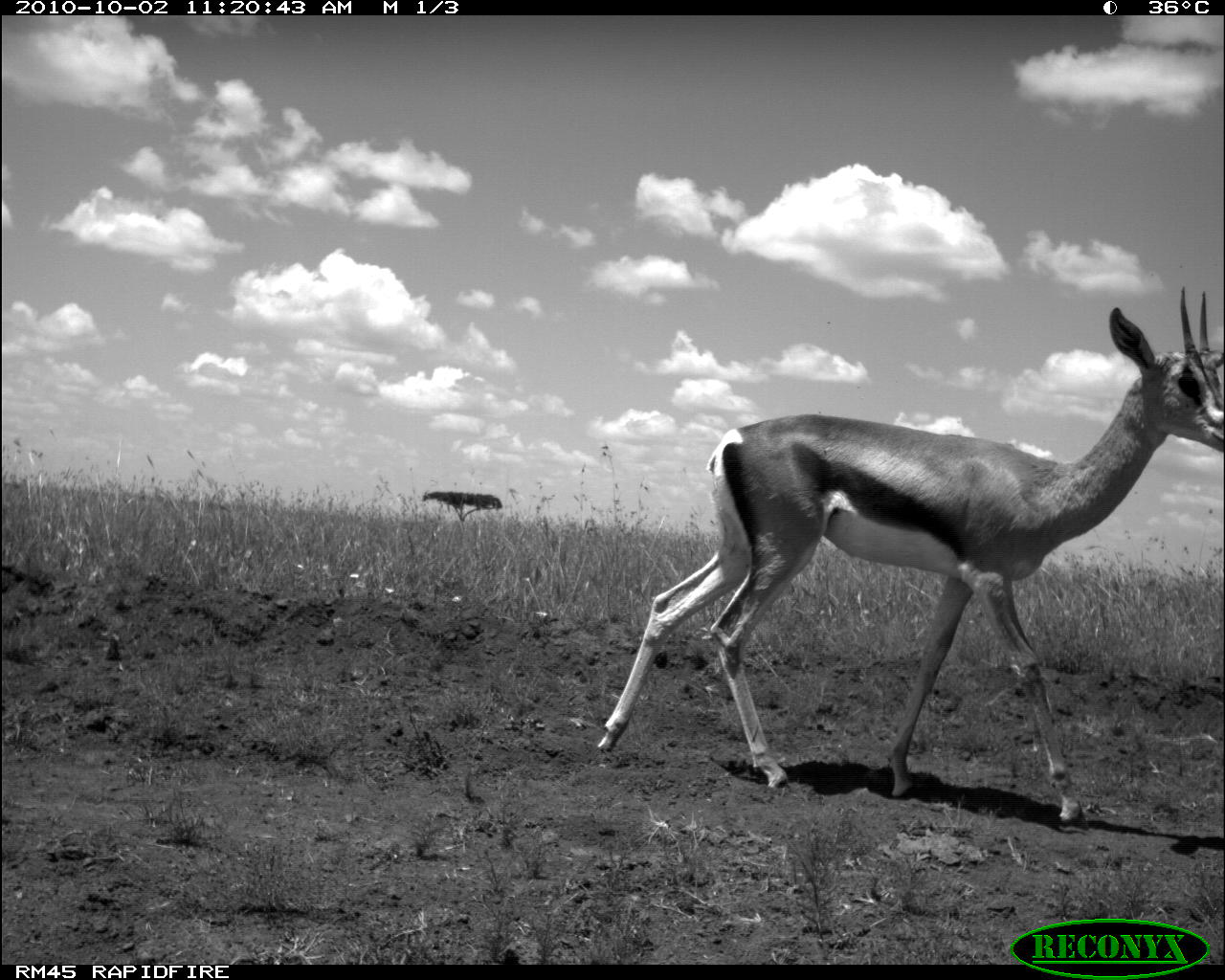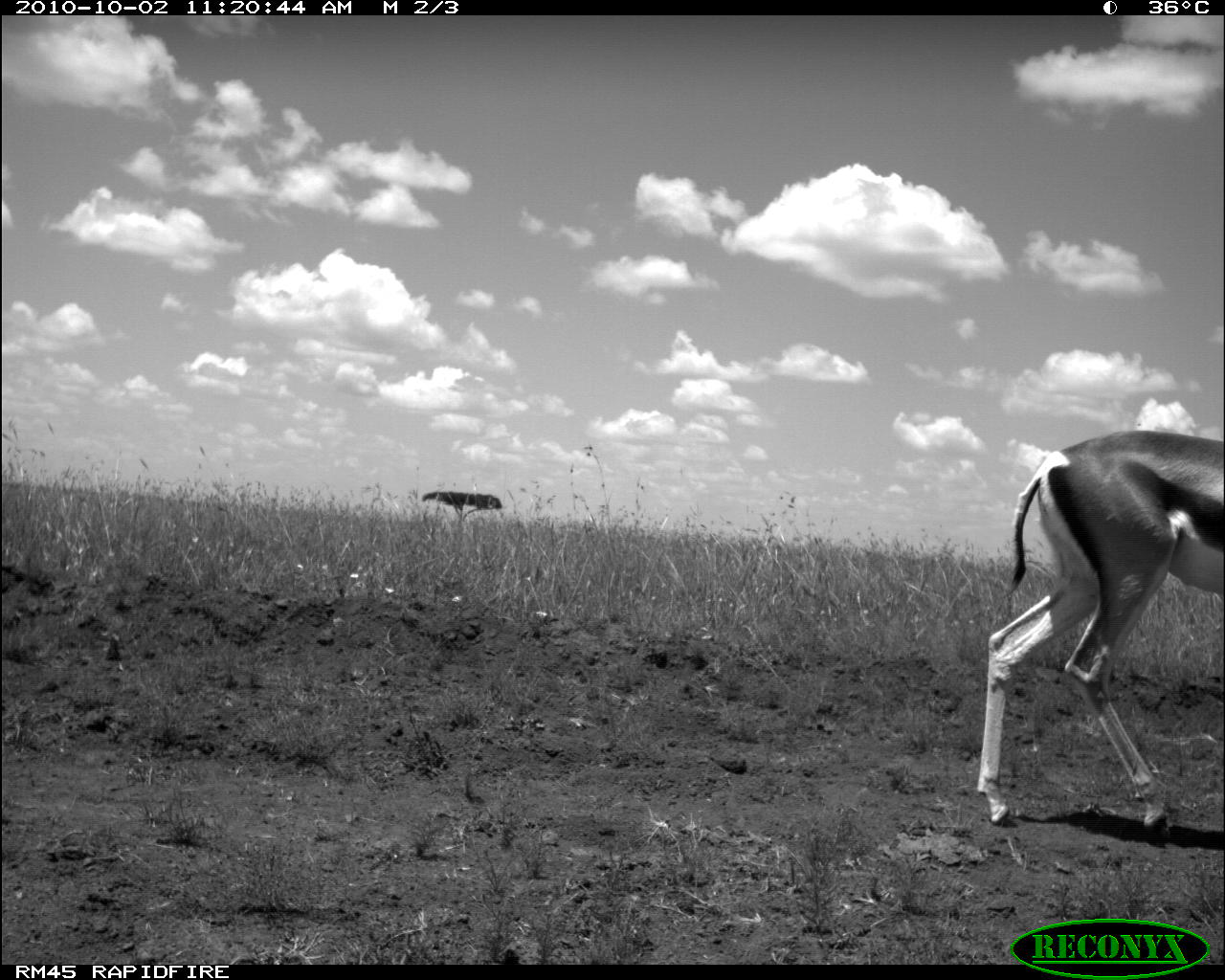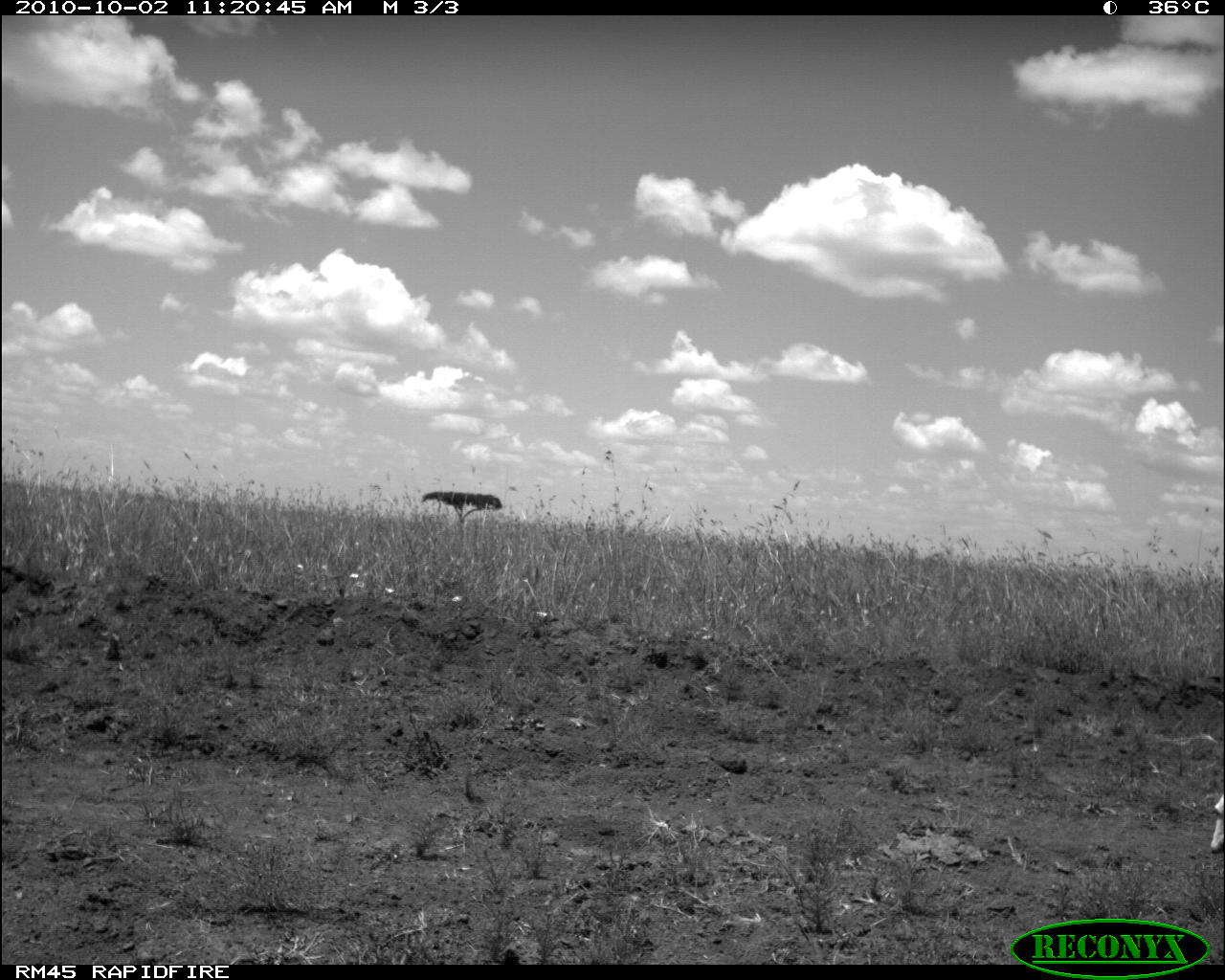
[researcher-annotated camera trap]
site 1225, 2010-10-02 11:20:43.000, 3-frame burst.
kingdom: Animalia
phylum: Chordata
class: Mammalia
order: Artiodactyla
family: Bovidae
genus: Nanger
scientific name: Nanger granti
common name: grant's gazelle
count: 1